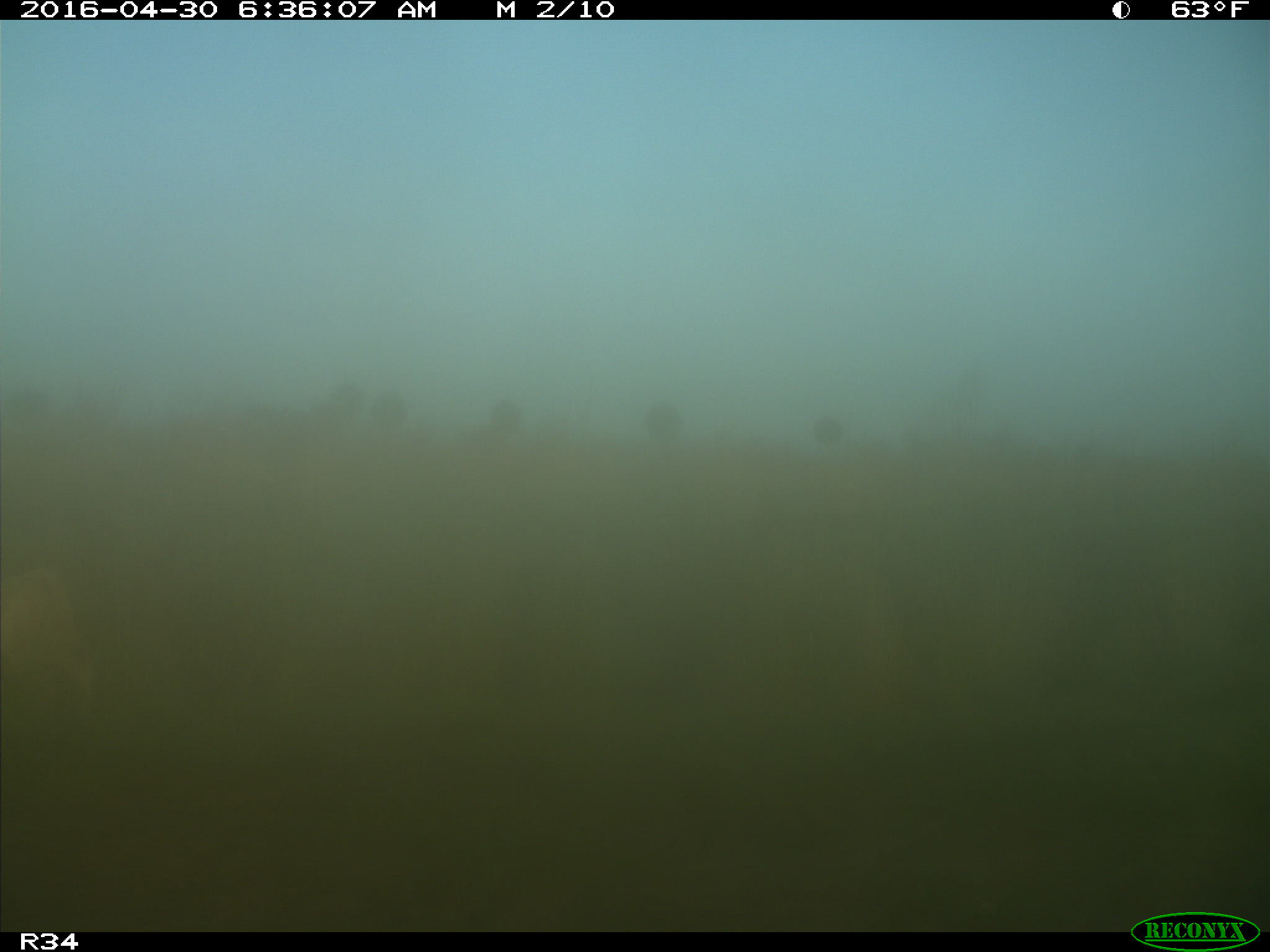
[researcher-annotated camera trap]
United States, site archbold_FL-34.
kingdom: Animalia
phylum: Chordata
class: Mammalia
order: Artiodactyla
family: Bovidae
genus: Bos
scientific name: Bos taurus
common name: domestic cow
Bos taurus (domestic cow).